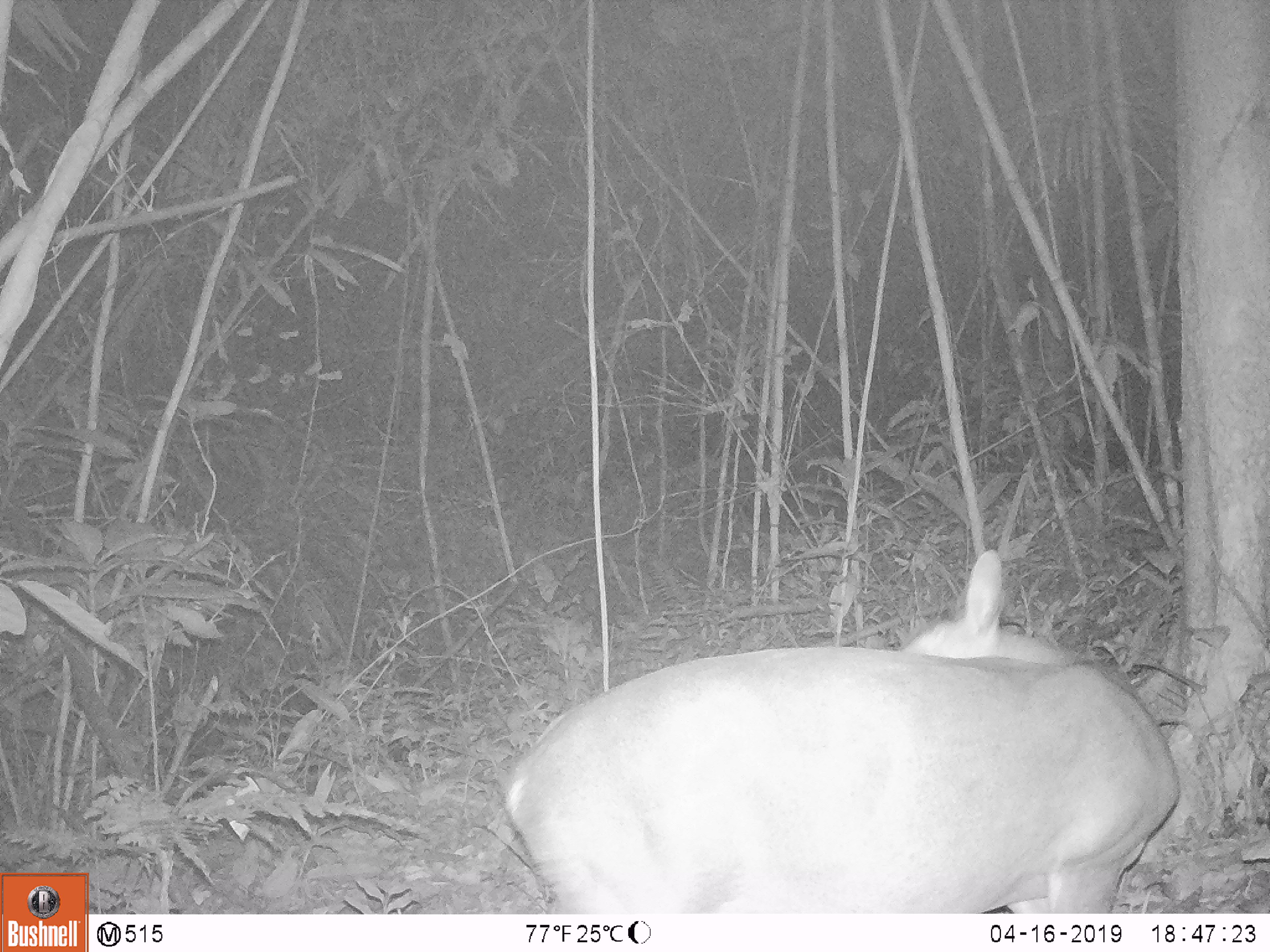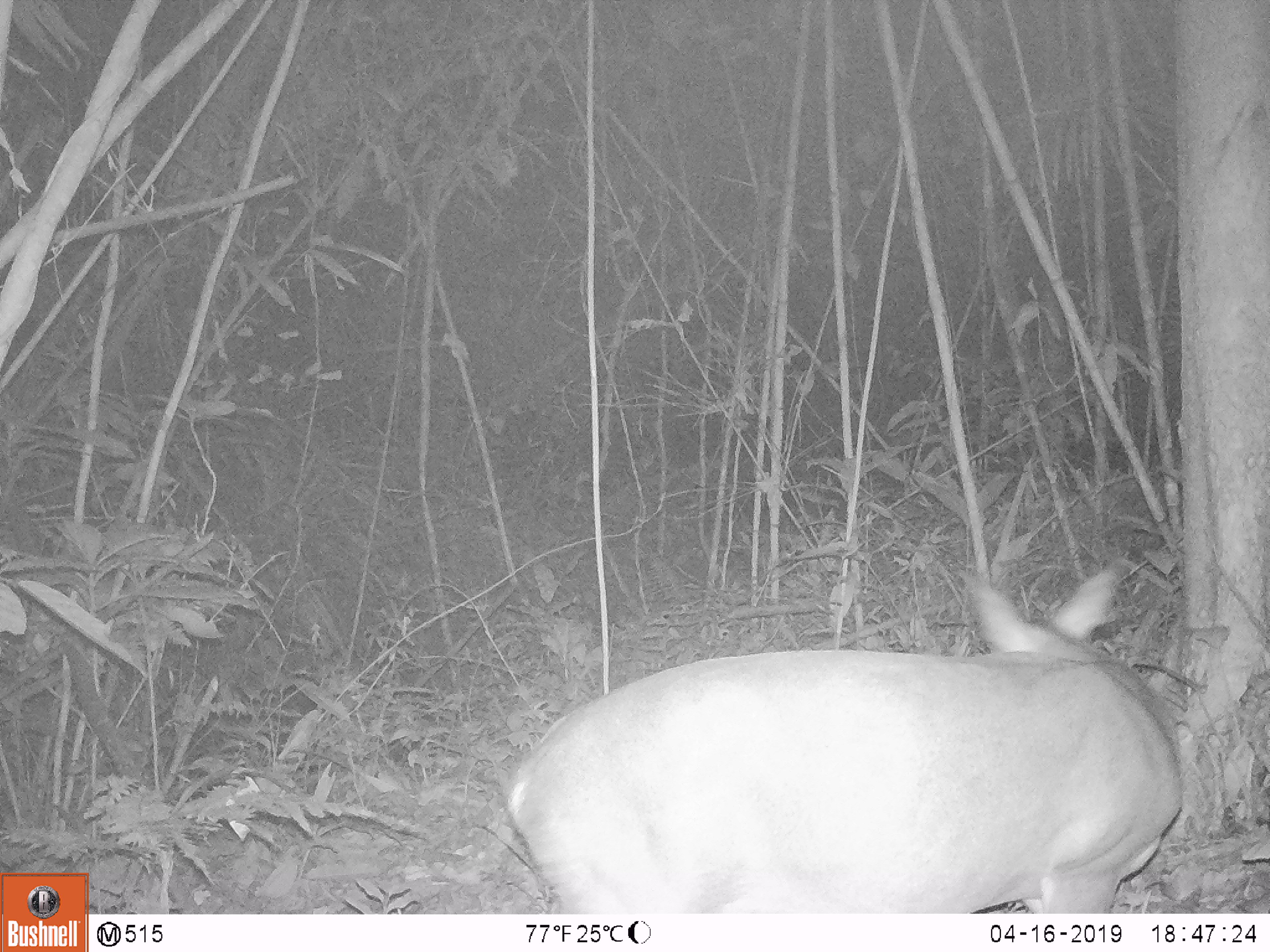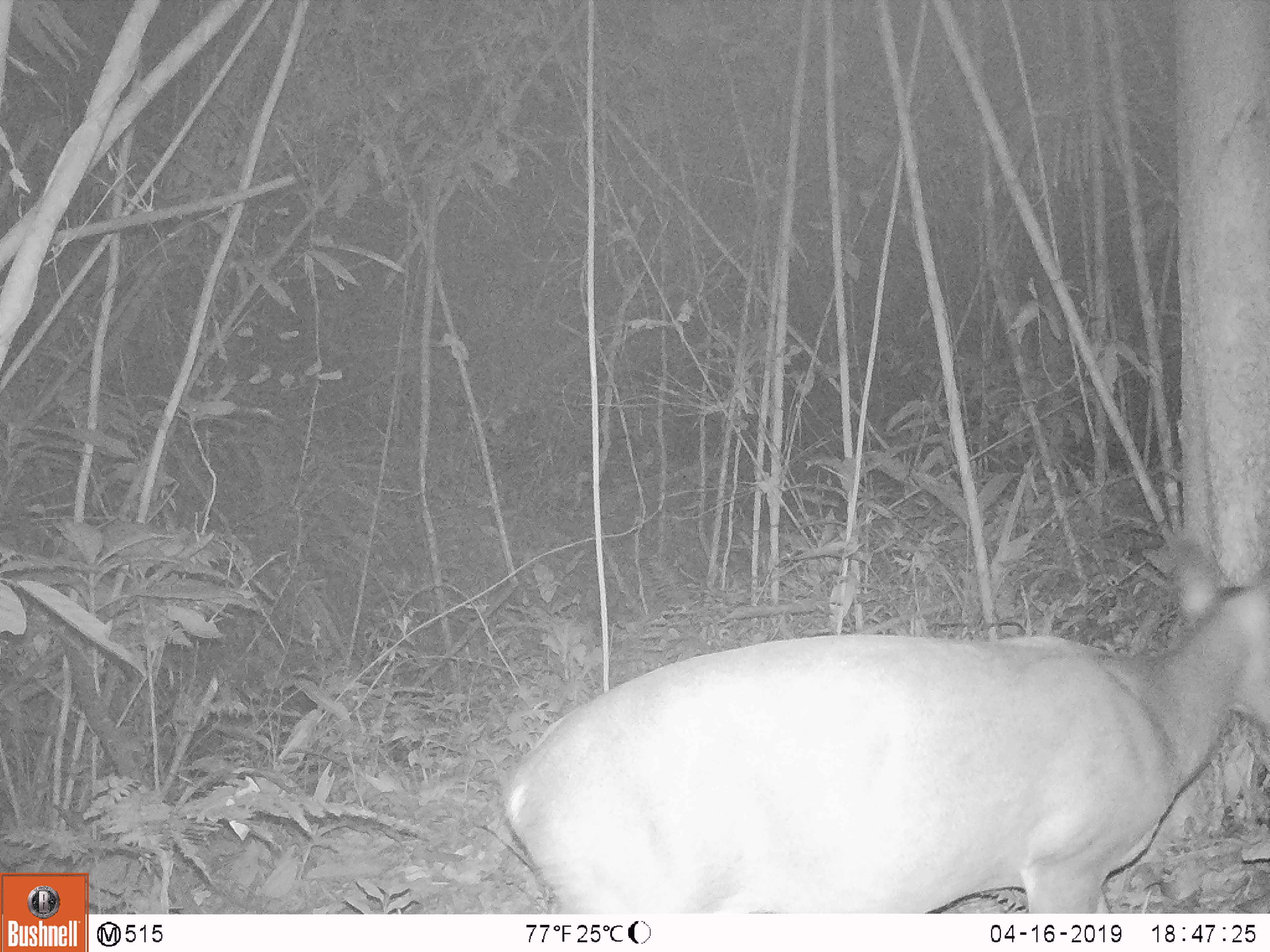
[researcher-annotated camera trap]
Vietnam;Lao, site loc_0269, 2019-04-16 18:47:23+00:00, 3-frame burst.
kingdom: Animalia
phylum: Chordata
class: Mammalia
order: Artiodactyla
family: Cervidae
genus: Muntiacus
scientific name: Muntiacus vuquangensis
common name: large-antlered muntjac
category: large antlered muntjac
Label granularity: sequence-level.